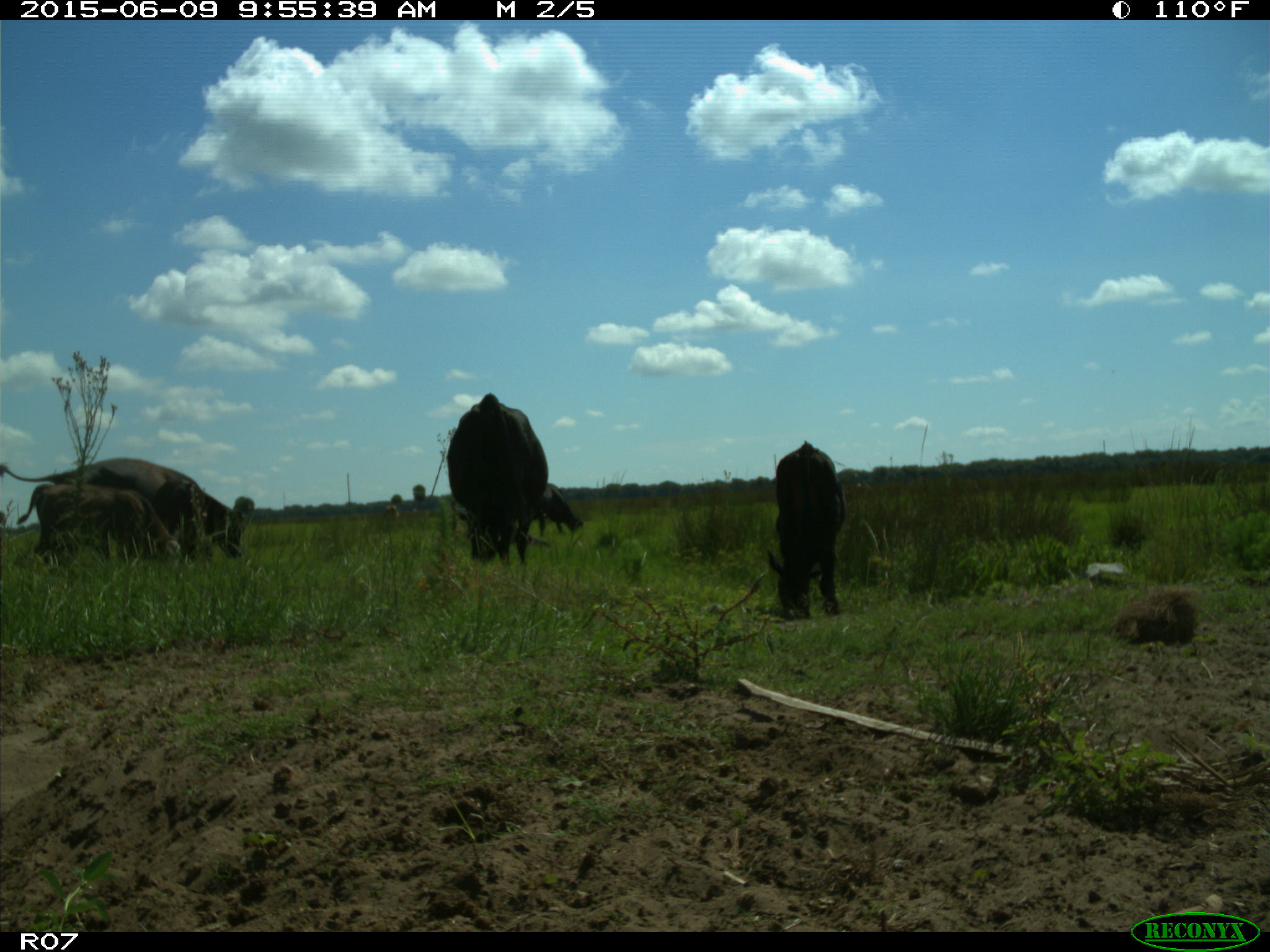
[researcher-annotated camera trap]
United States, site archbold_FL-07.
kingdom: Animalia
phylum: Chordata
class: Mammalia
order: Artiodactyla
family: Bovidae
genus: Bos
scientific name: Bos taurus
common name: domestic cow